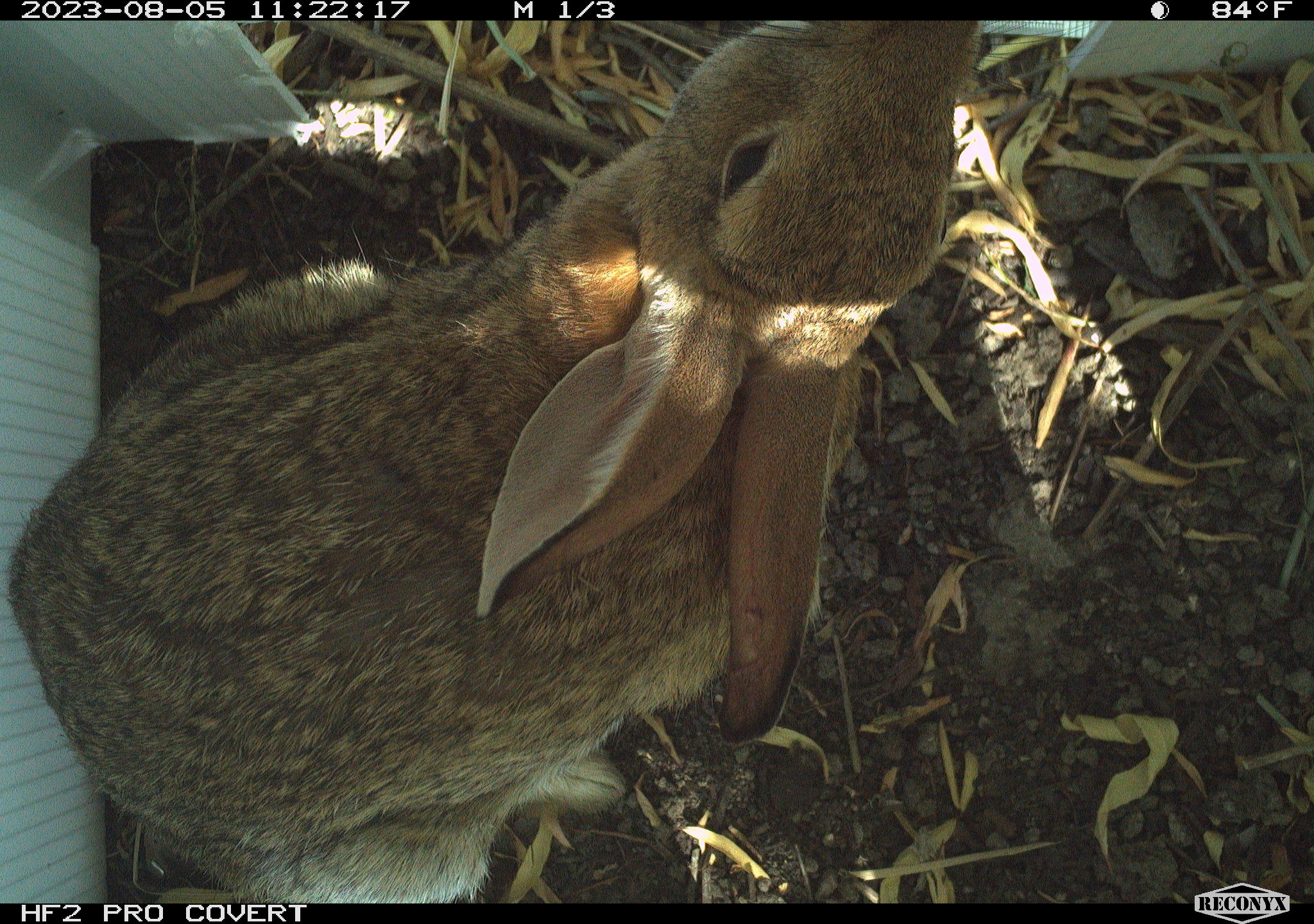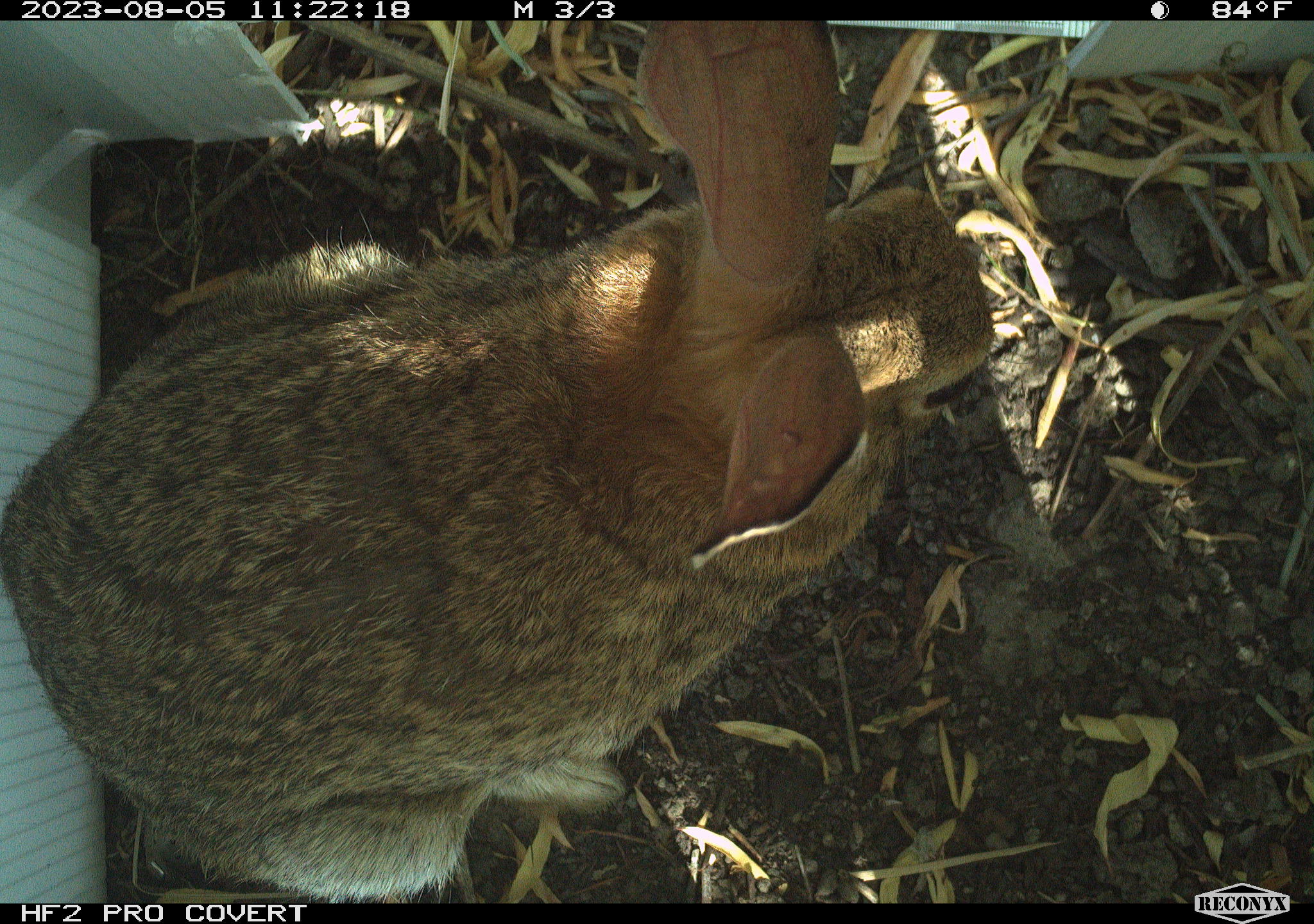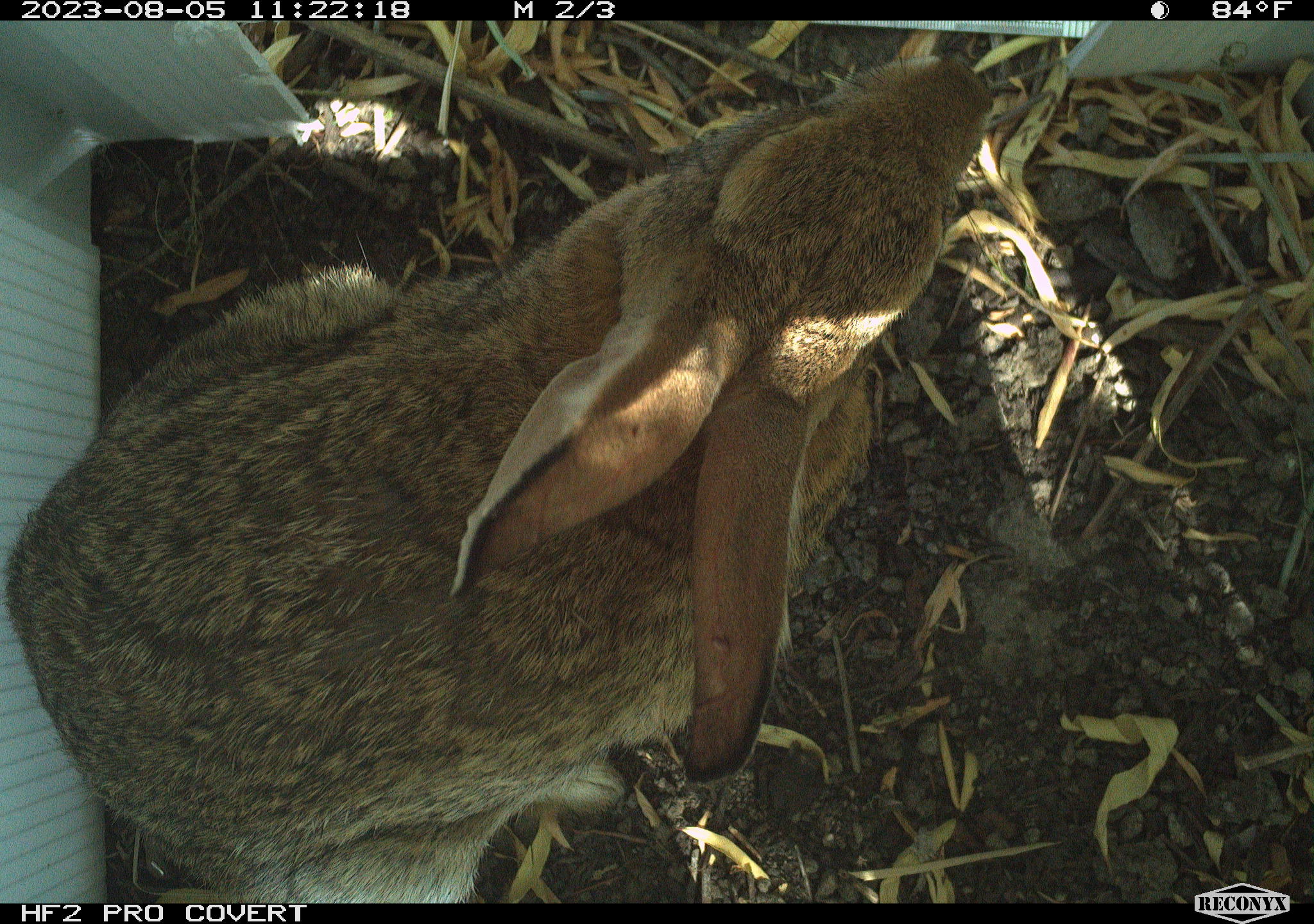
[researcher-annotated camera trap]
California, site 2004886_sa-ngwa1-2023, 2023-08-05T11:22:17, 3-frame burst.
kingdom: Animalia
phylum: Chordata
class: Mammalia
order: Lagomorpha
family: Leporidae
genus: Sylvilagus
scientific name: Sylvilagus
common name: cottontail rabbits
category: sylvilagus species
Sylvilagus species (cottontail rabbits) (Sylvilagus).